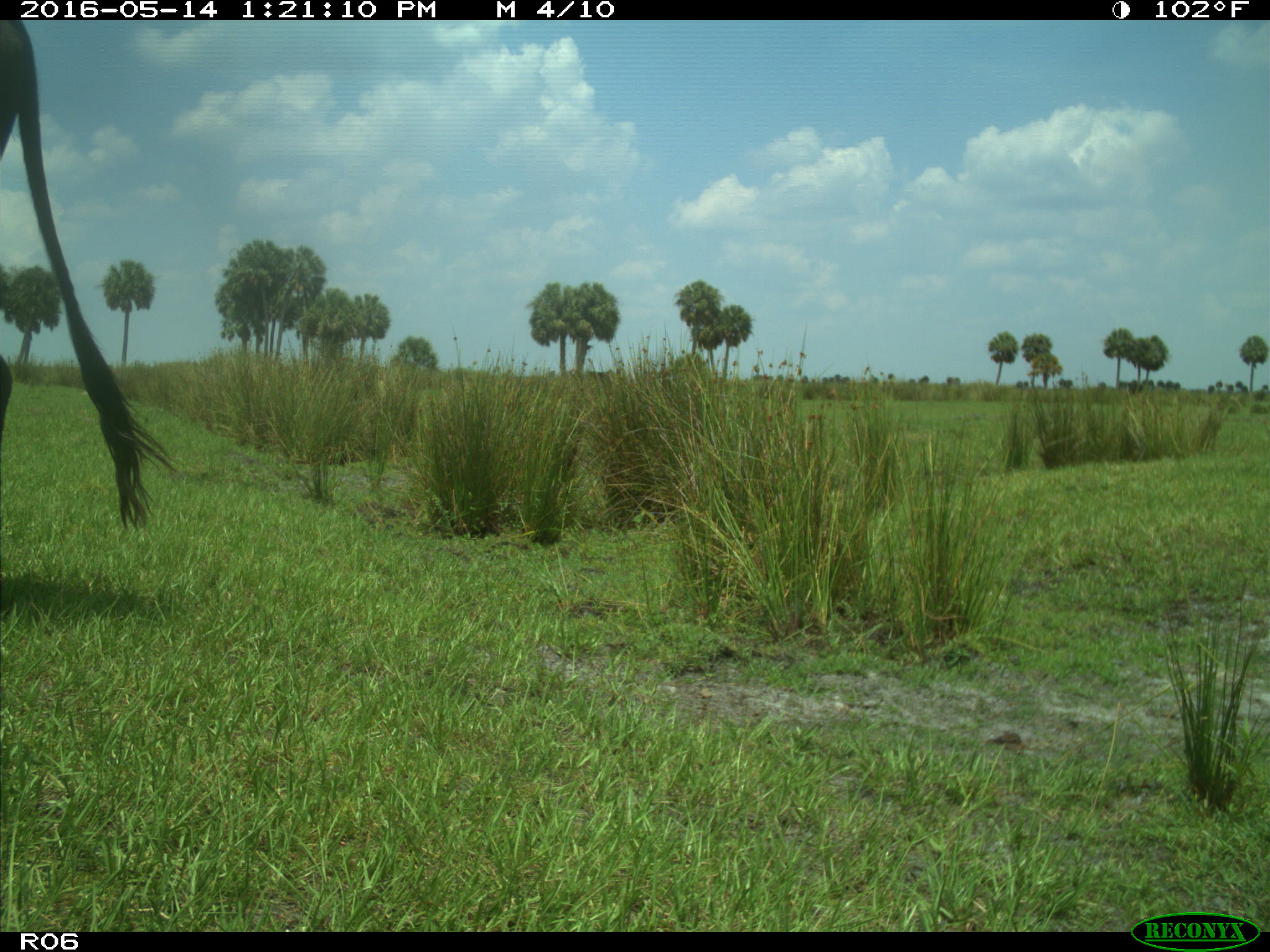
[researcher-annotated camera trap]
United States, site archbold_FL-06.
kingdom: Animalia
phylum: Chordata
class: Mammalia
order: Artiodactyla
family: Bovidae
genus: Bos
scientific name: Bos taurus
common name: domestic cow